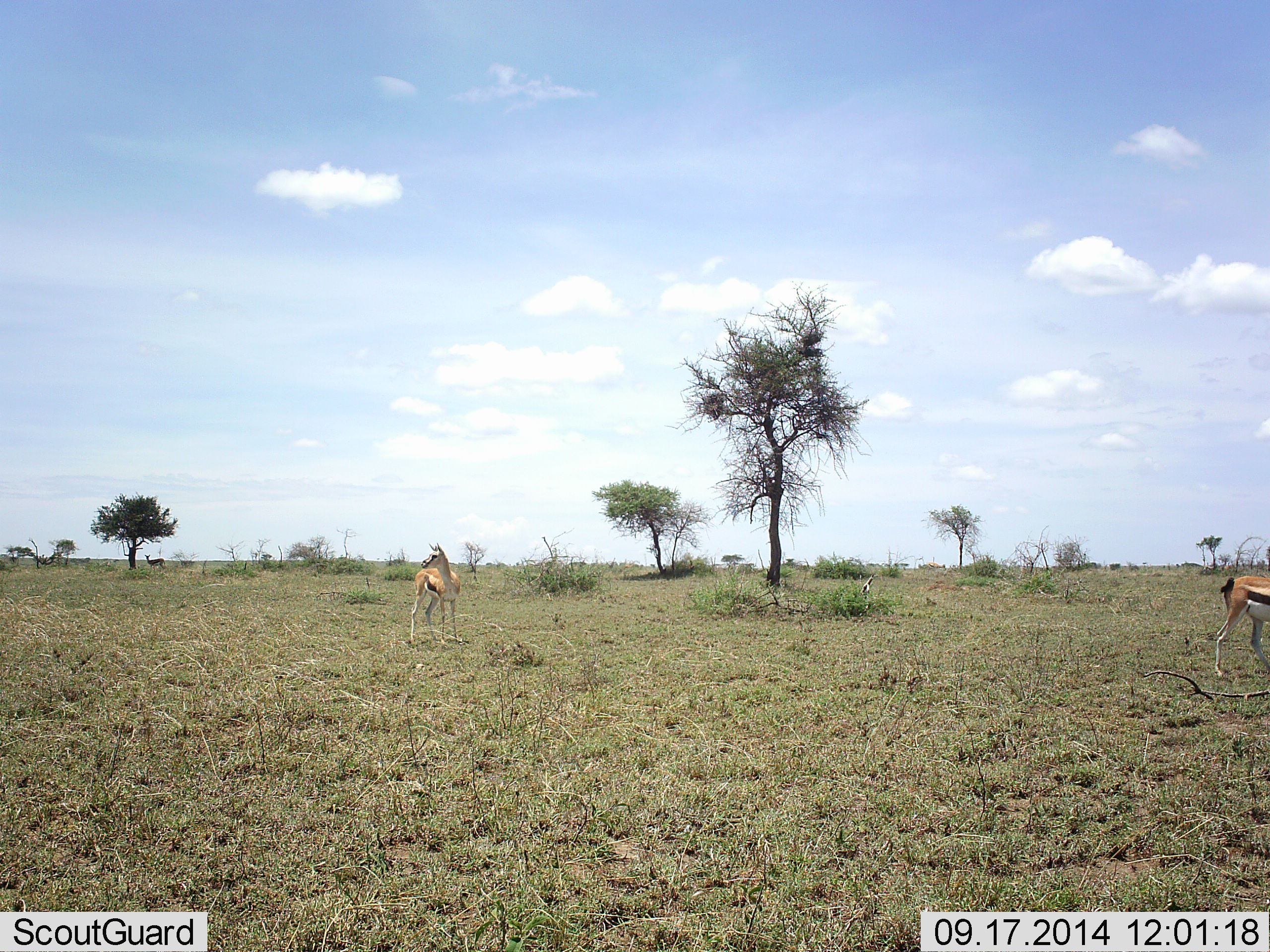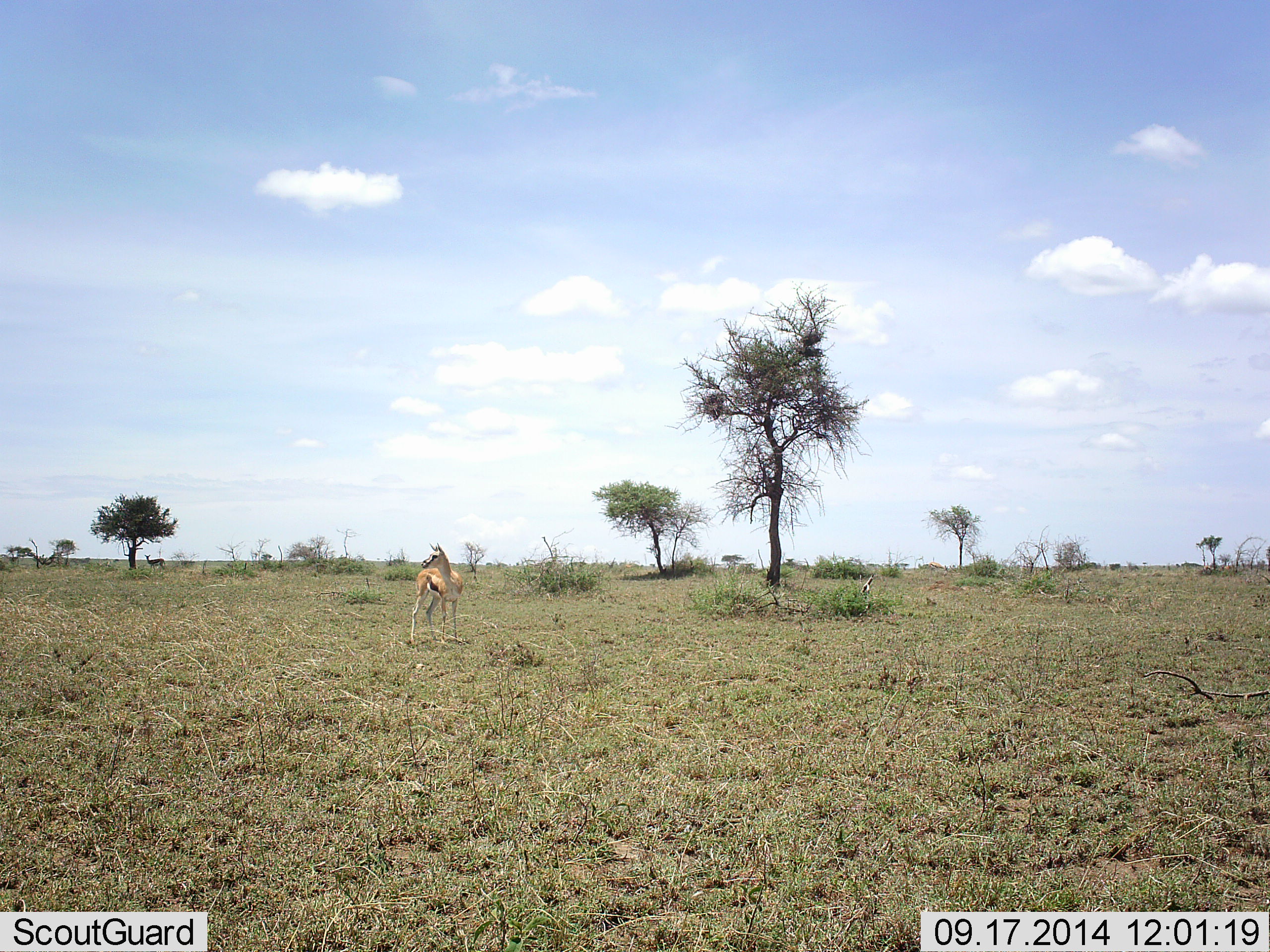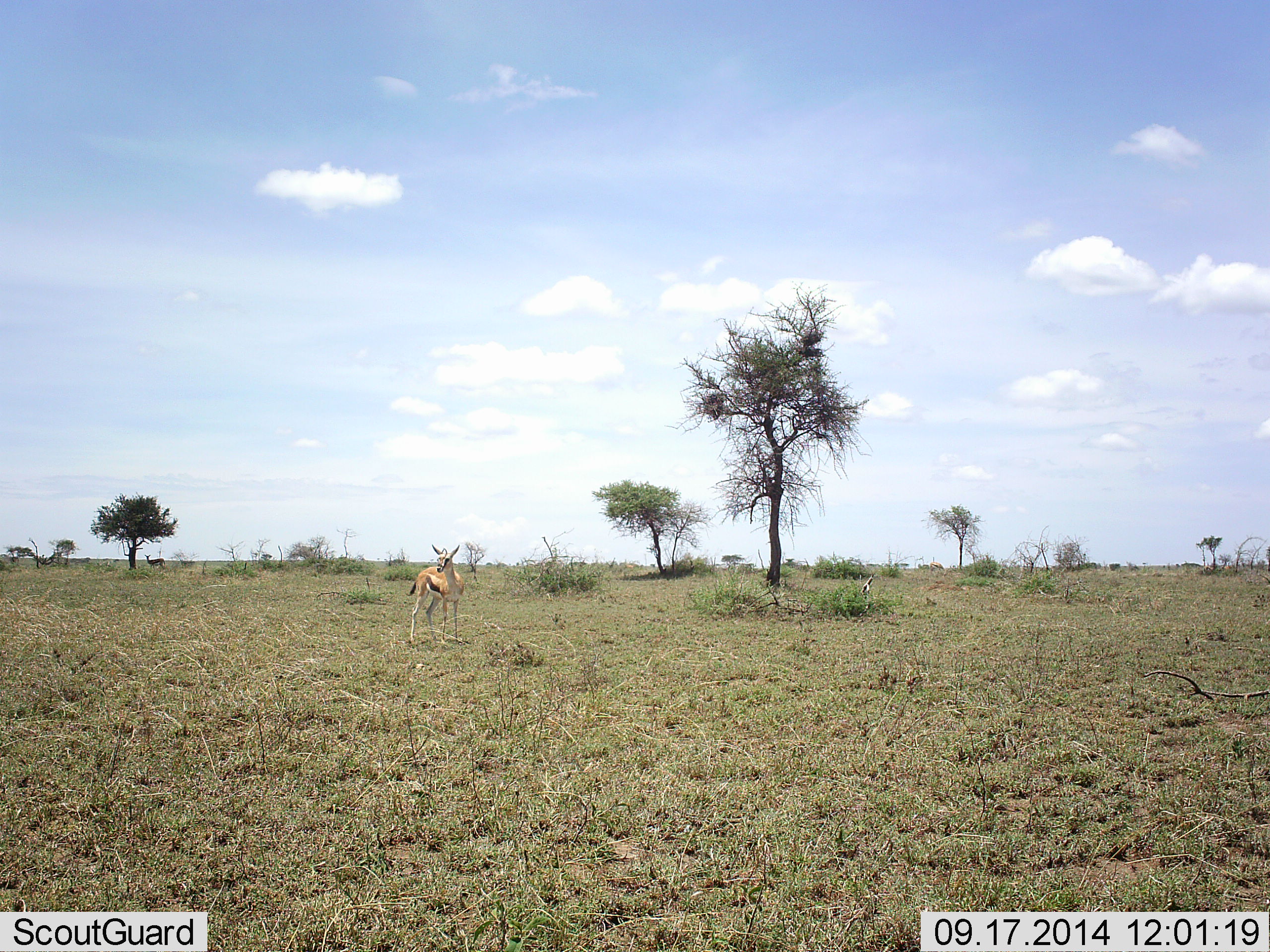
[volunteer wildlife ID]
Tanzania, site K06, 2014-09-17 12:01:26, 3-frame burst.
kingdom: Animalia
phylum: Chordata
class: Mammalia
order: Artiodactyla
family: Bovidae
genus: Eudorcas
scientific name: Eudorcas thomsonii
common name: thomson's gazelle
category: gazellethomsons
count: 3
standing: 100%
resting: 0%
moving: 70%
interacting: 0%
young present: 0%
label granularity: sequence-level